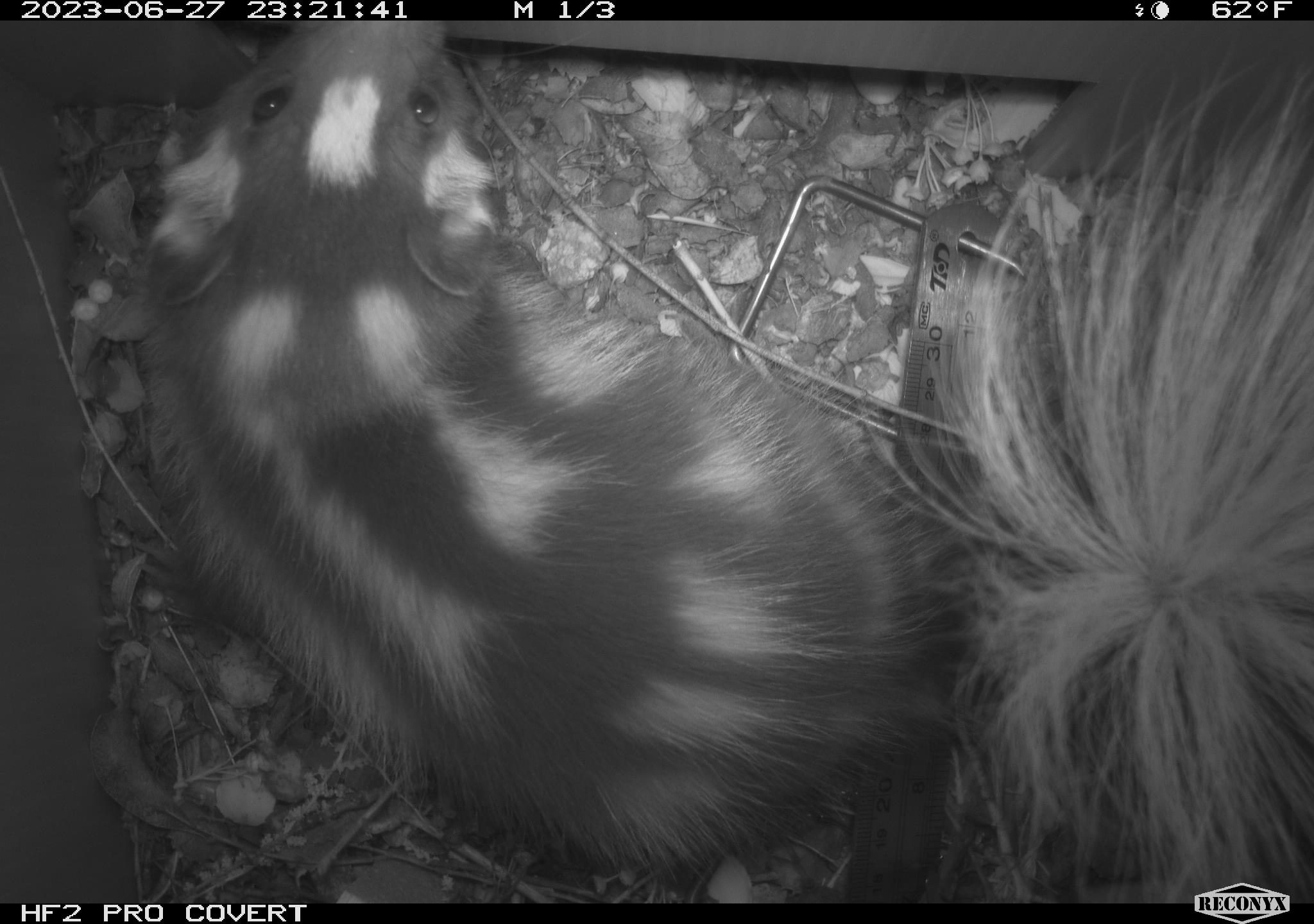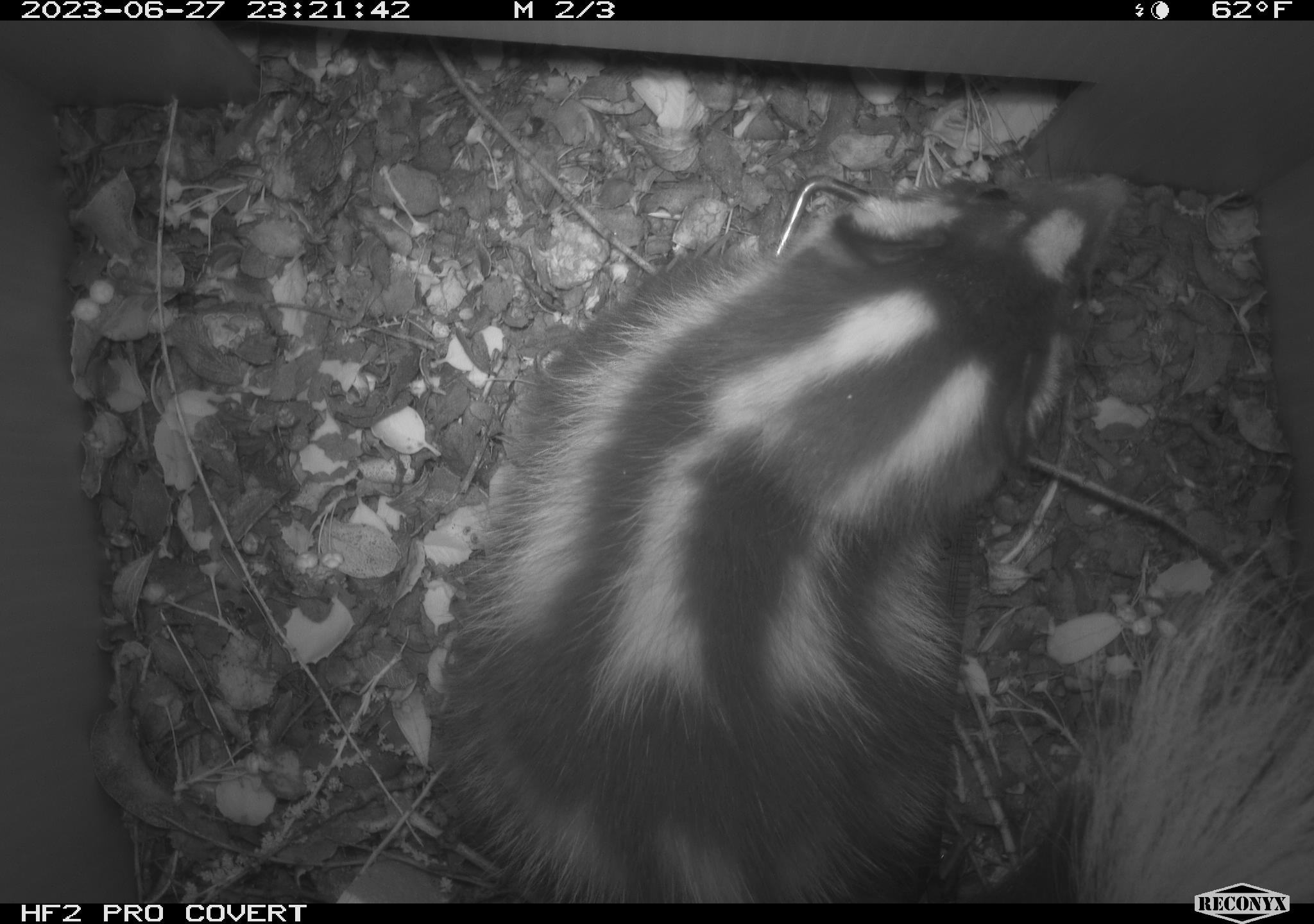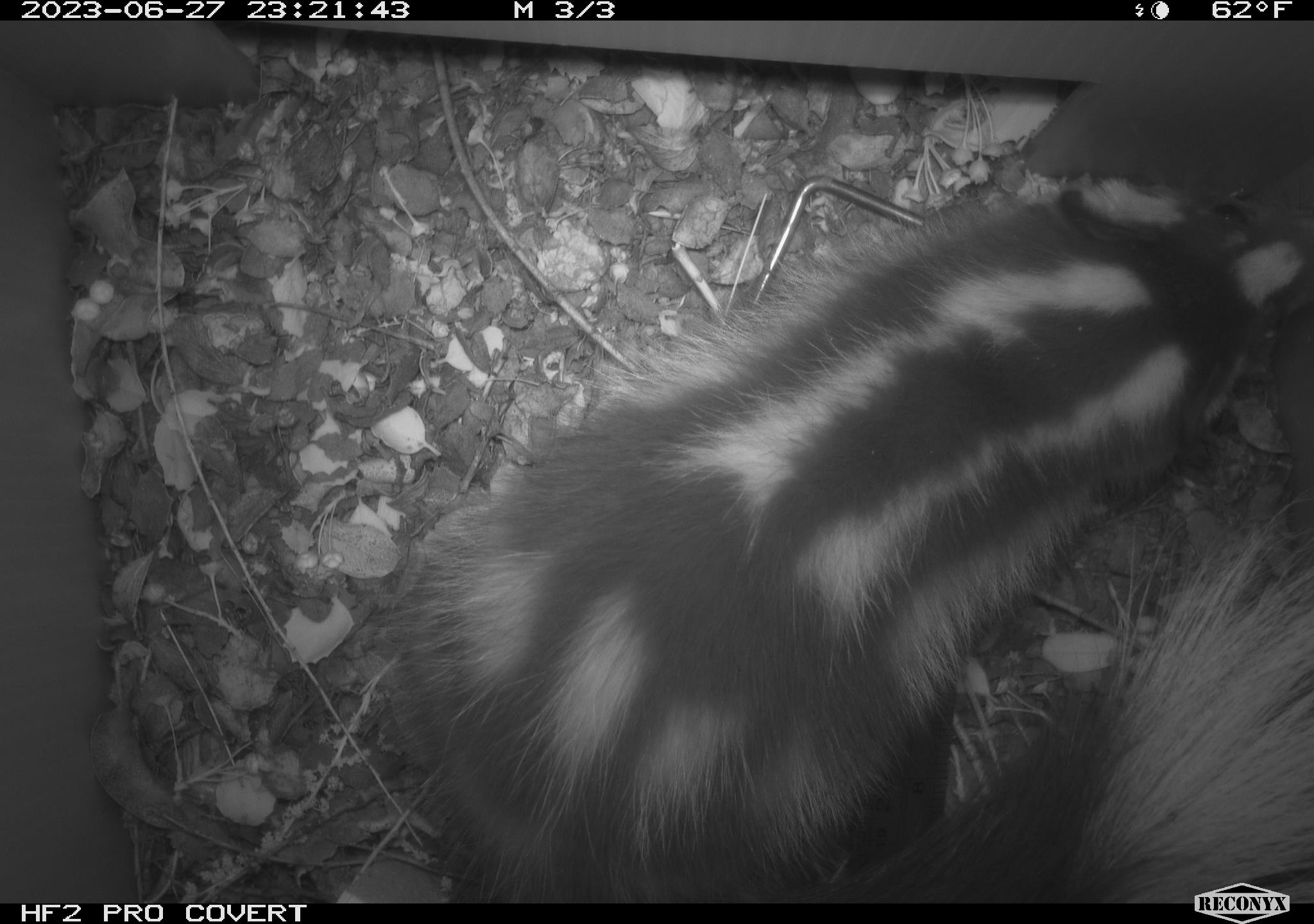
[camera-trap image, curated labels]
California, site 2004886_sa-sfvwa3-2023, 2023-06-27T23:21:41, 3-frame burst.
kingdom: Animalia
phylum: Chordata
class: Mammalia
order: Carnivora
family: Mephitidae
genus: Spilogale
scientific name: Spilogale gracilis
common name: western spotted skunk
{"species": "western spotted skunk (Spilogale gracilis)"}